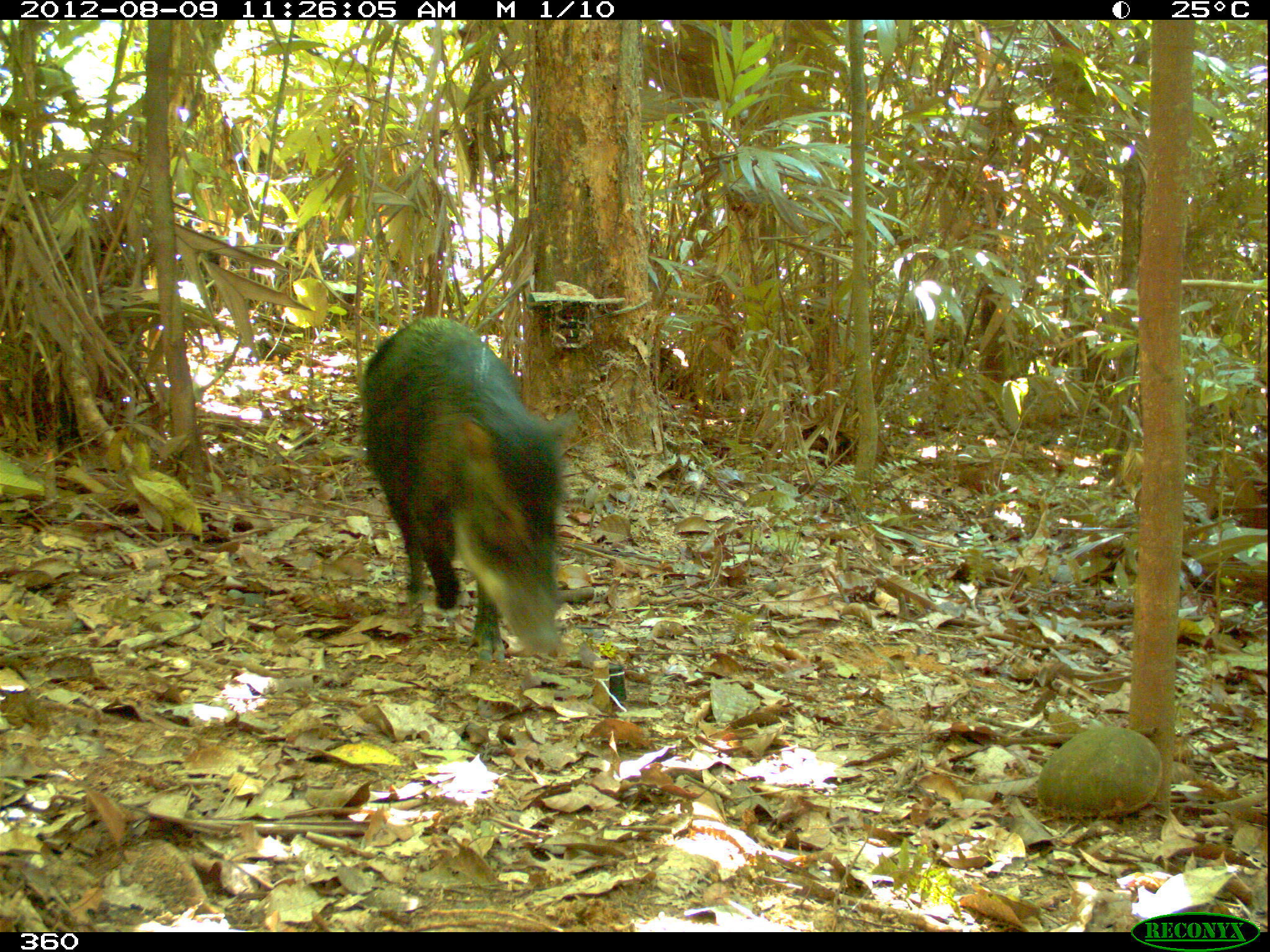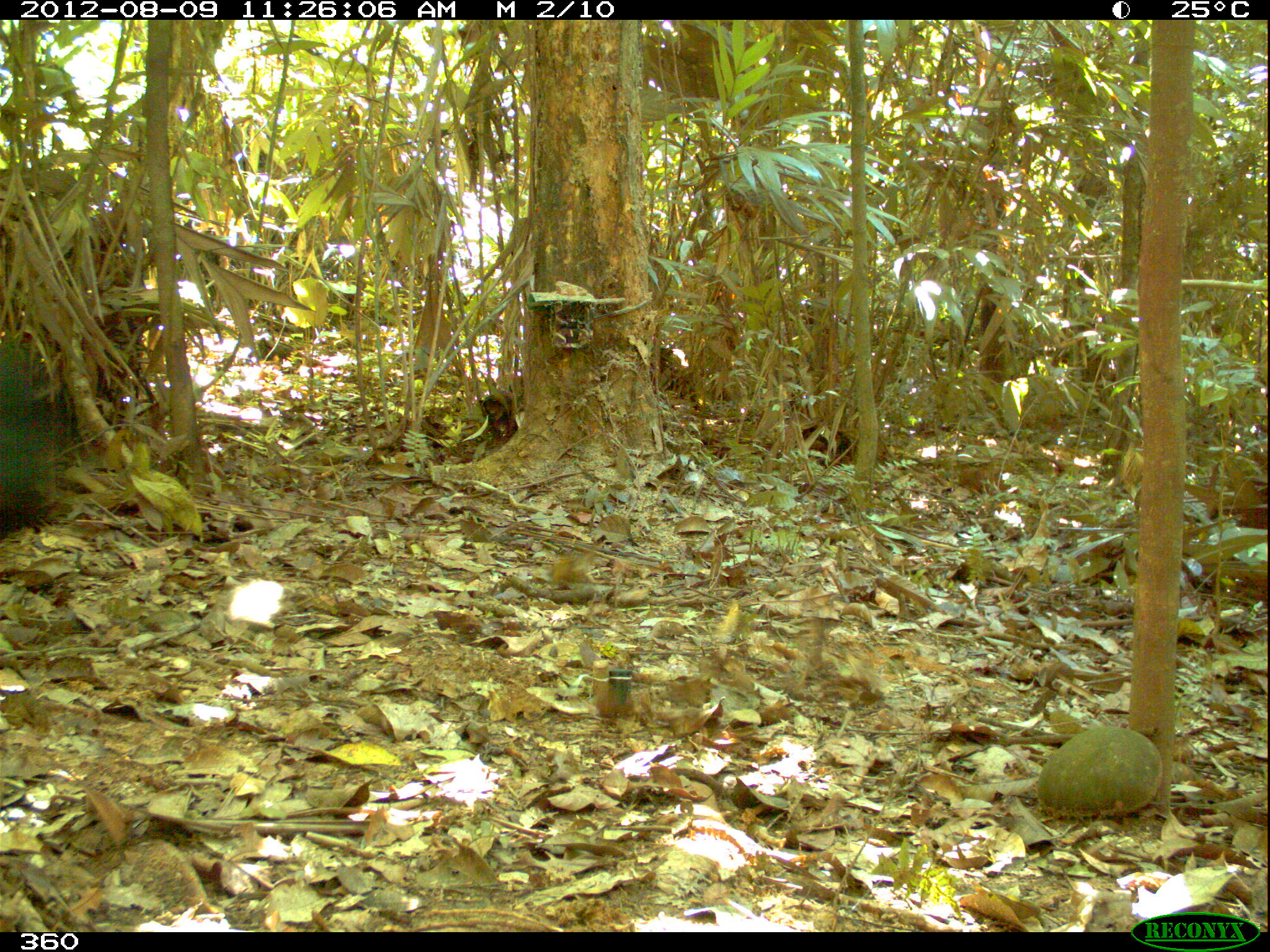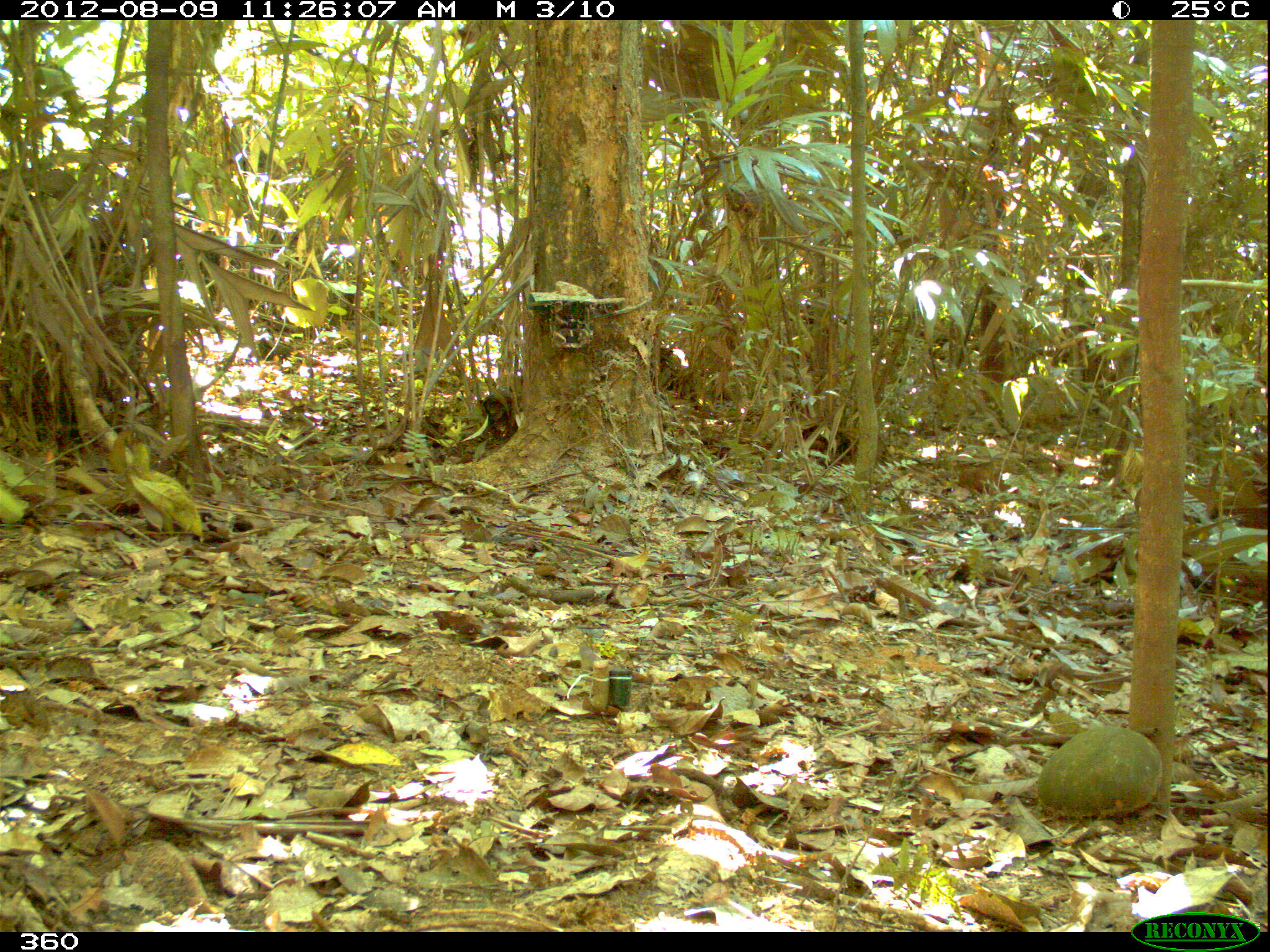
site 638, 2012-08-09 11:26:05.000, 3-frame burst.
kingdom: Animalia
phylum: Chordata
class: Mammalia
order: Artiodactyla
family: Tayassuidae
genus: Tayassu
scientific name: Tayassu pecari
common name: white-lipped peccary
Tayassu pecari (white-lipped peccary).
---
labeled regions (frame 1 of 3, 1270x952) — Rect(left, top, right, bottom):
tayassu pecari: Rect(358, 313, 579, 665)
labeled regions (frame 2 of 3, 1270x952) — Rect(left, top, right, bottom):
tayassu pecari: Rect(0, 331, 74, 539)